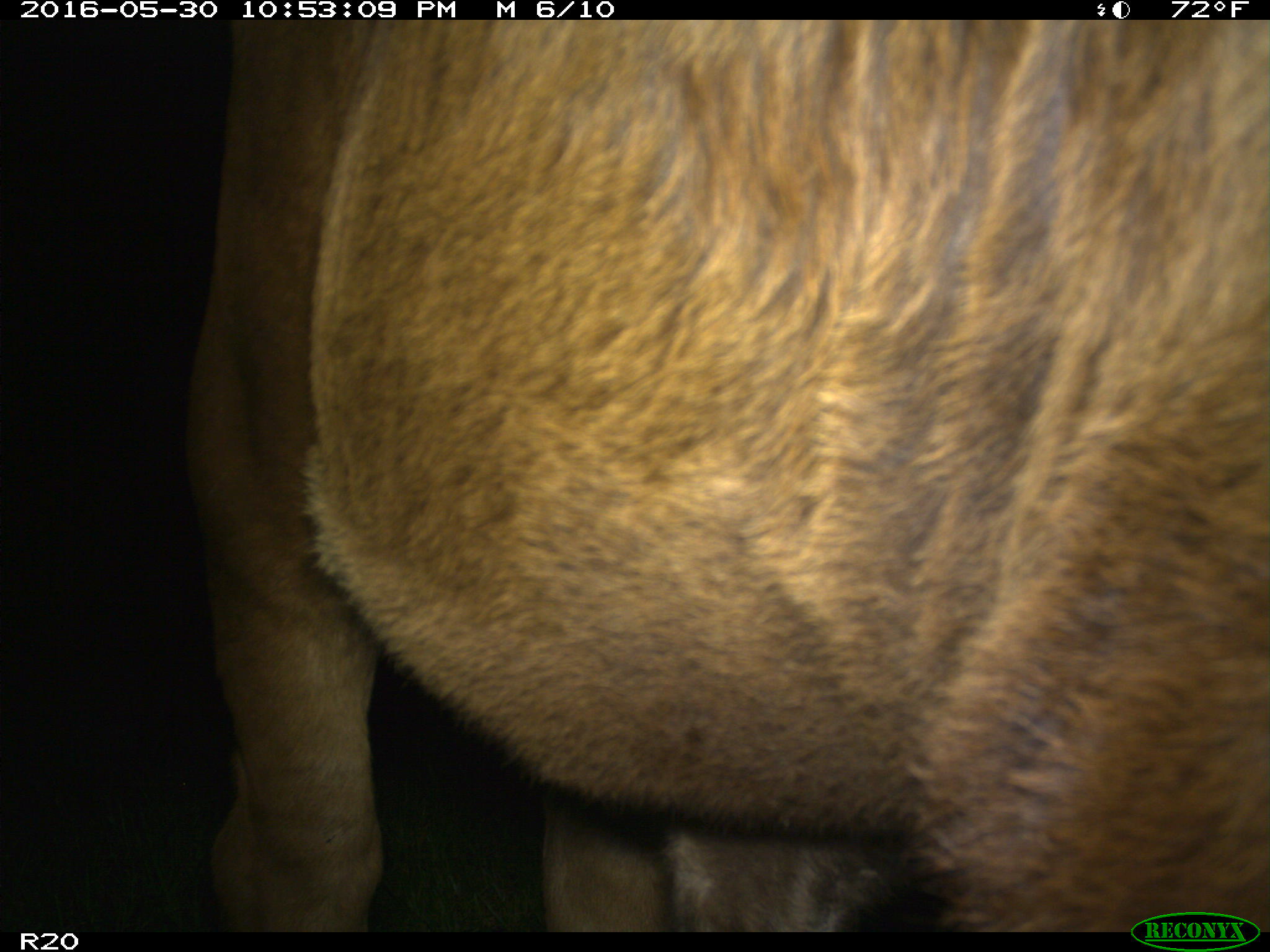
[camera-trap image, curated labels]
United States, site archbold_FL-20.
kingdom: Animalia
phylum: Chordata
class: Mammalia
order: Artiodactyla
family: Bovidae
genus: Bos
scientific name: Bos taurus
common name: domestic cow